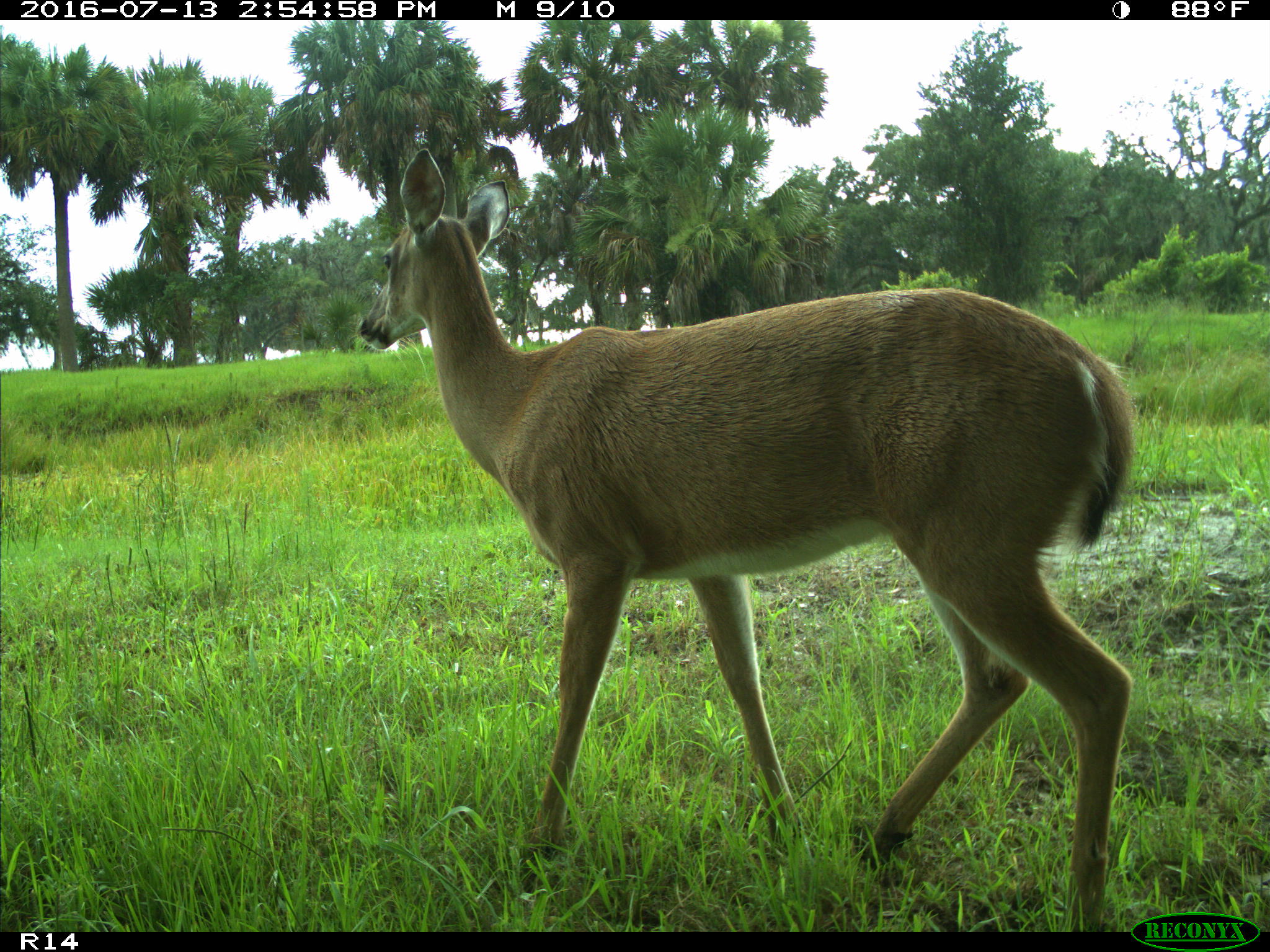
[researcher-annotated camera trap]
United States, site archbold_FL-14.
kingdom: Animalia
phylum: Chordata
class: Mammalia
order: Artiodactyla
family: Cervidae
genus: Odocoileus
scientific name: Odocoileus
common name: deer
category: unidentified deer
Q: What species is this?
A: Unidentified deer (deer) (Odocoileus).